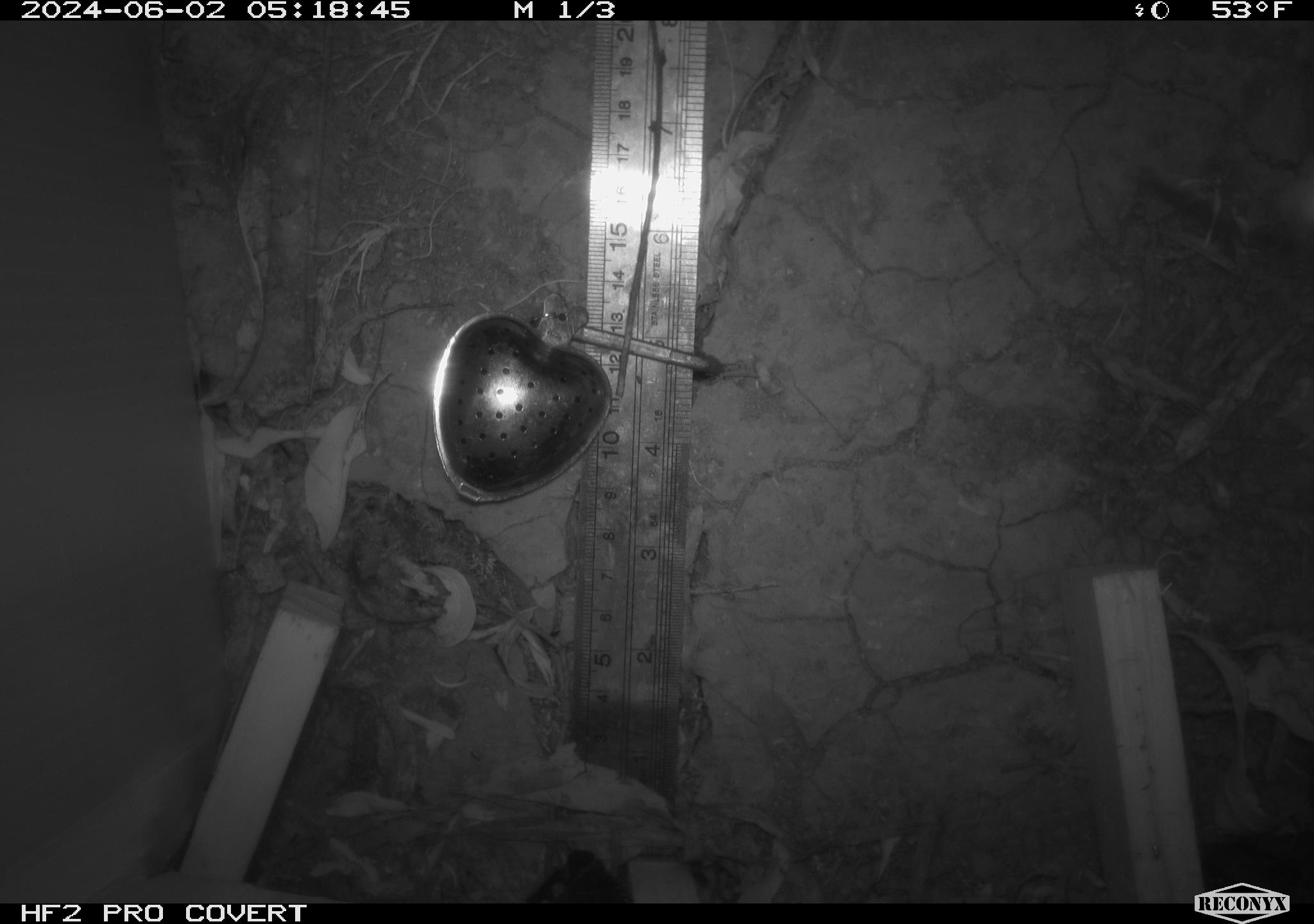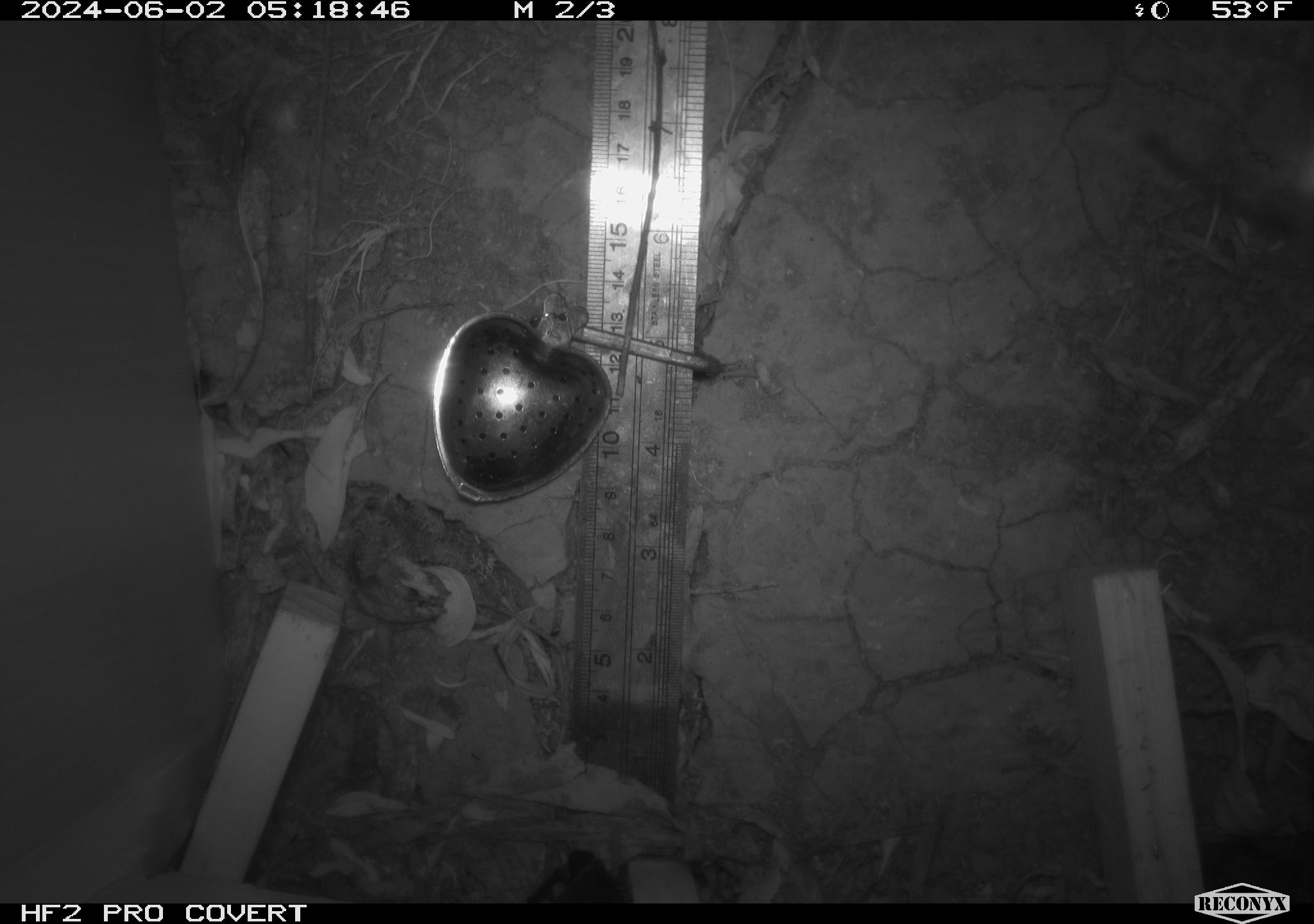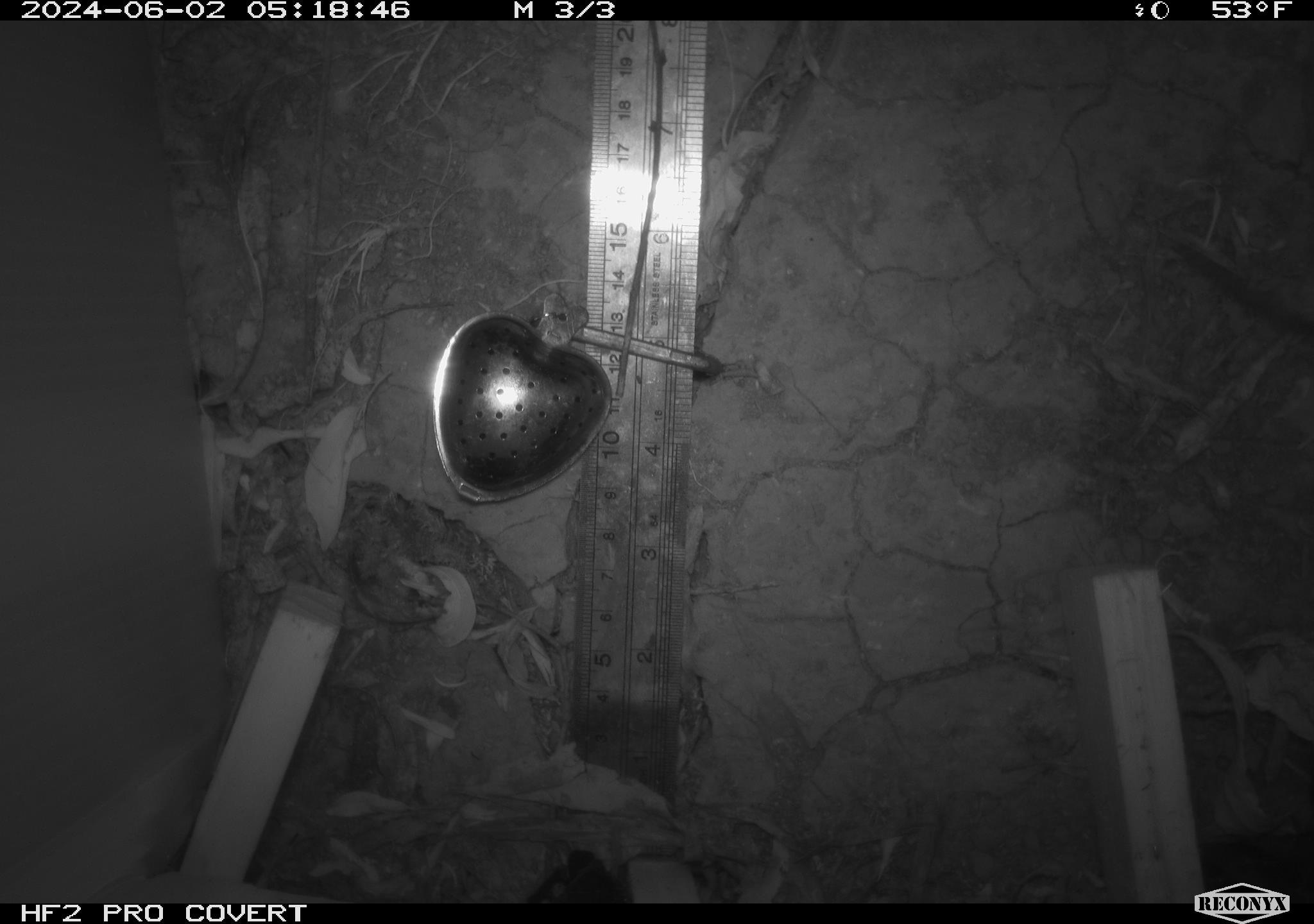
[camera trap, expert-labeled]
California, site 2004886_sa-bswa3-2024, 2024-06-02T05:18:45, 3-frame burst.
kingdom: Animalia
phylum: Chordata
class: Mammalia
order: Rodentia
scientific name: Rodentia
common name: mouse species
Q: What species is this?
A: Mouse species (Rodentia).